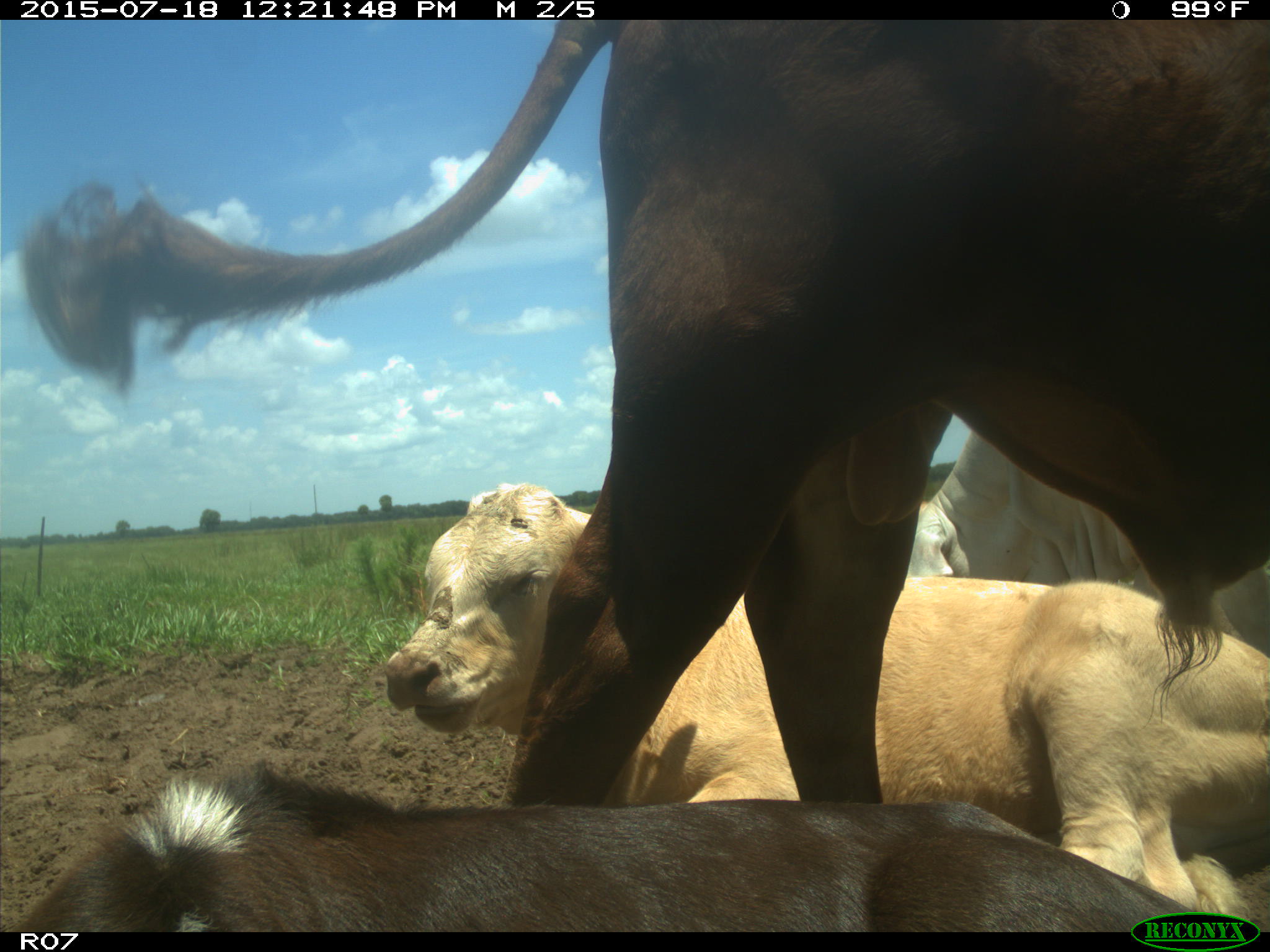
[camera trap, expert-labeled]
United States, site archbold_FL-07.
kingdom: Animalia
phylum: Chordata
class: Mammalia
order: Artiodactyla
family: Bovidae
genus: Bos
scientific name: Bos taurus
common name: domestic cow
Bos taurus (domestic cow).